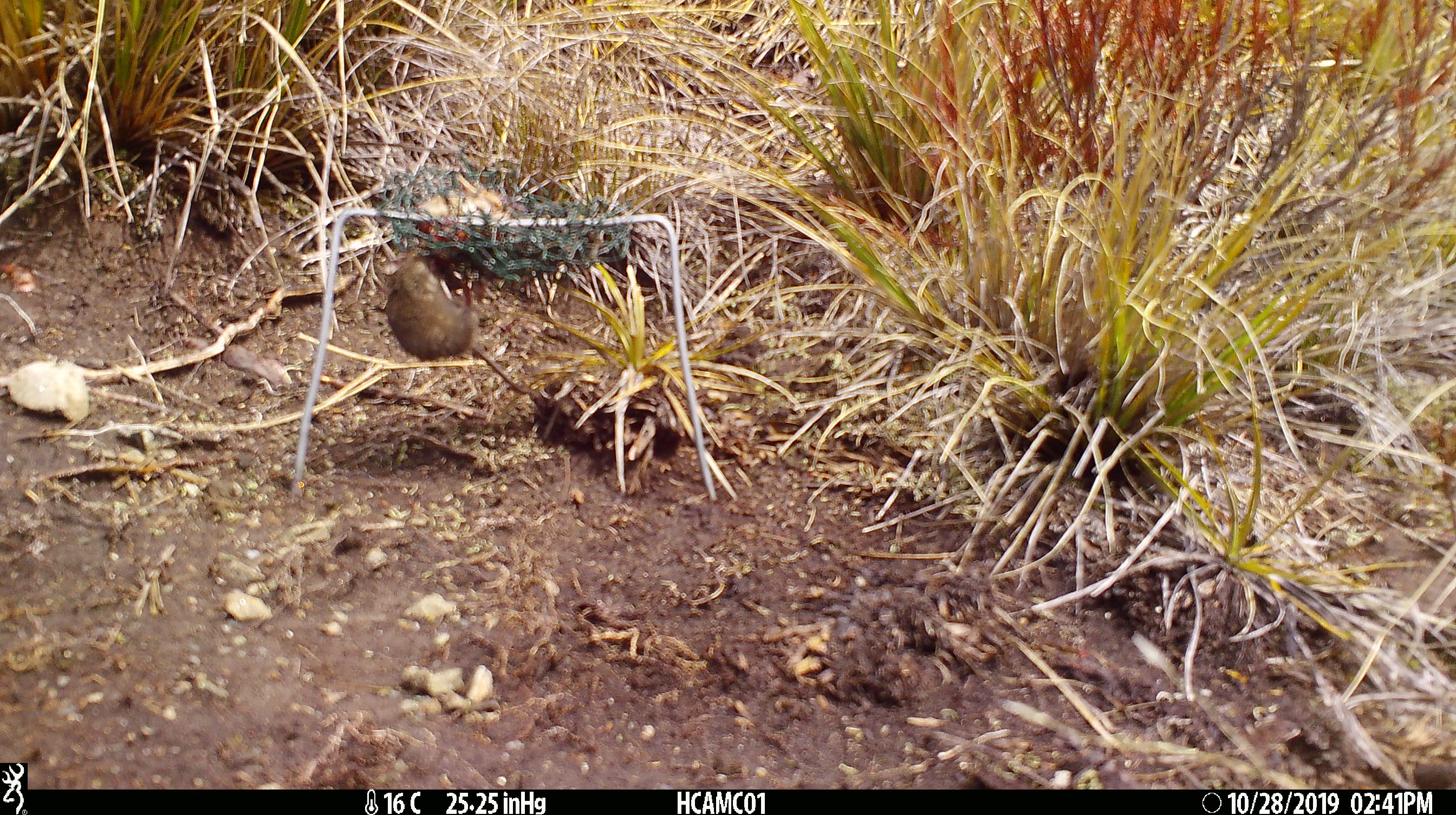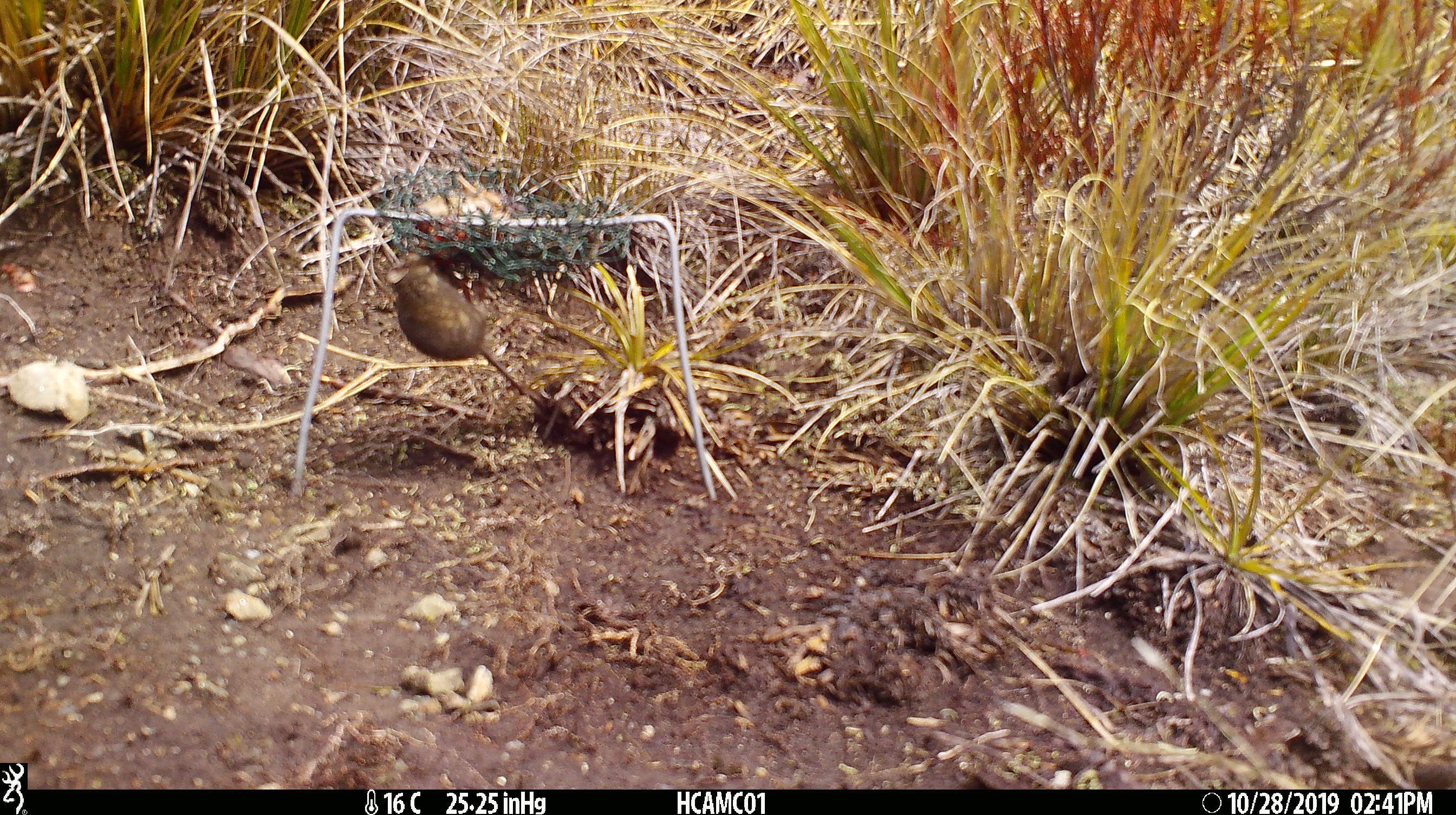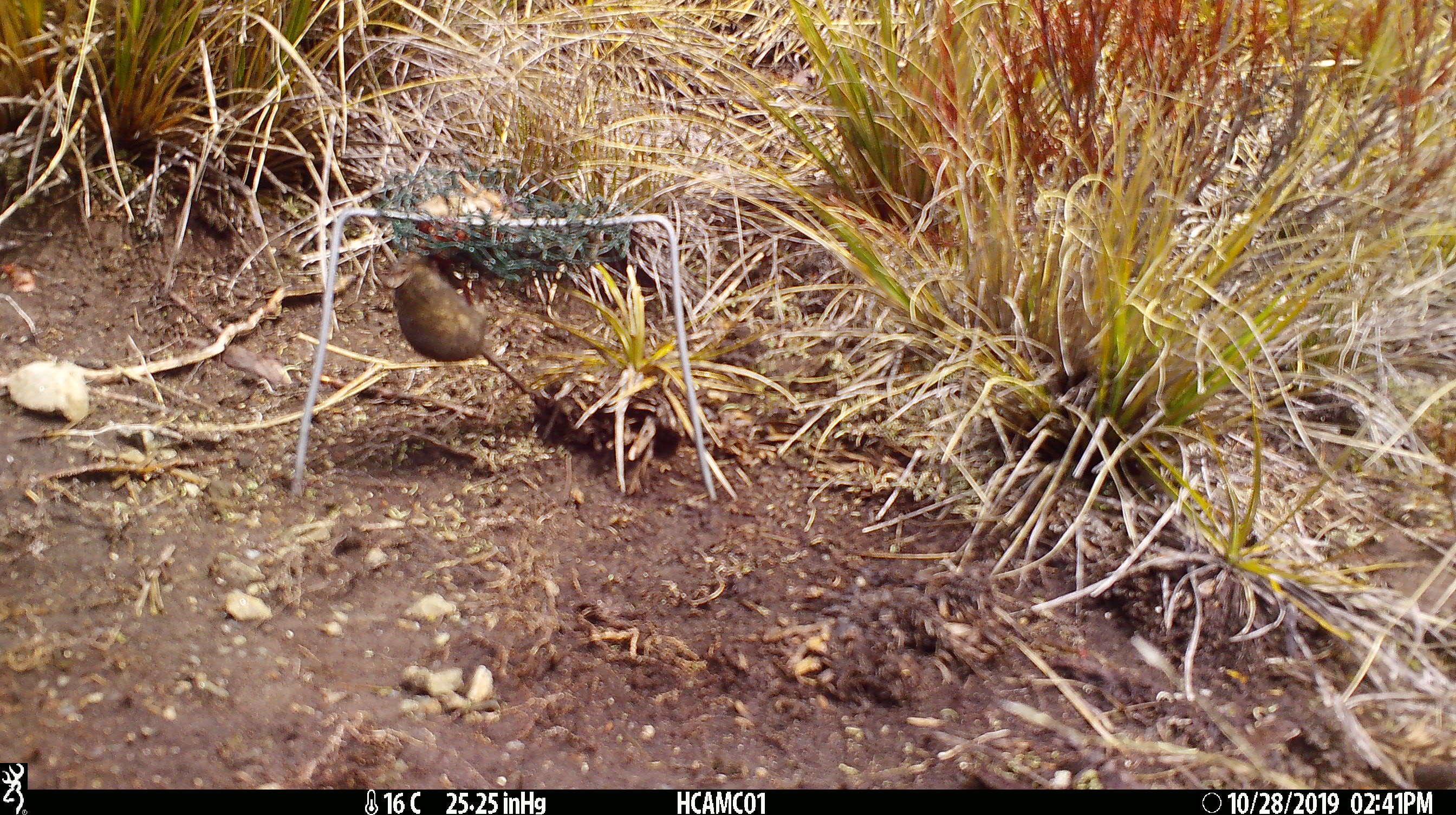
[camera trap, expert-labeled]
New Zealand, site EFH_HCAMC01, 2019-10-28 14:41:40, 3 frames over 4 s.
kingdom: Animalia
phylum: Chordata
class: Mammalia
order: Rodentia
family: Muridae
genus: Mus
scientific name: Mus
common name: mouse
Mouse (Mus).